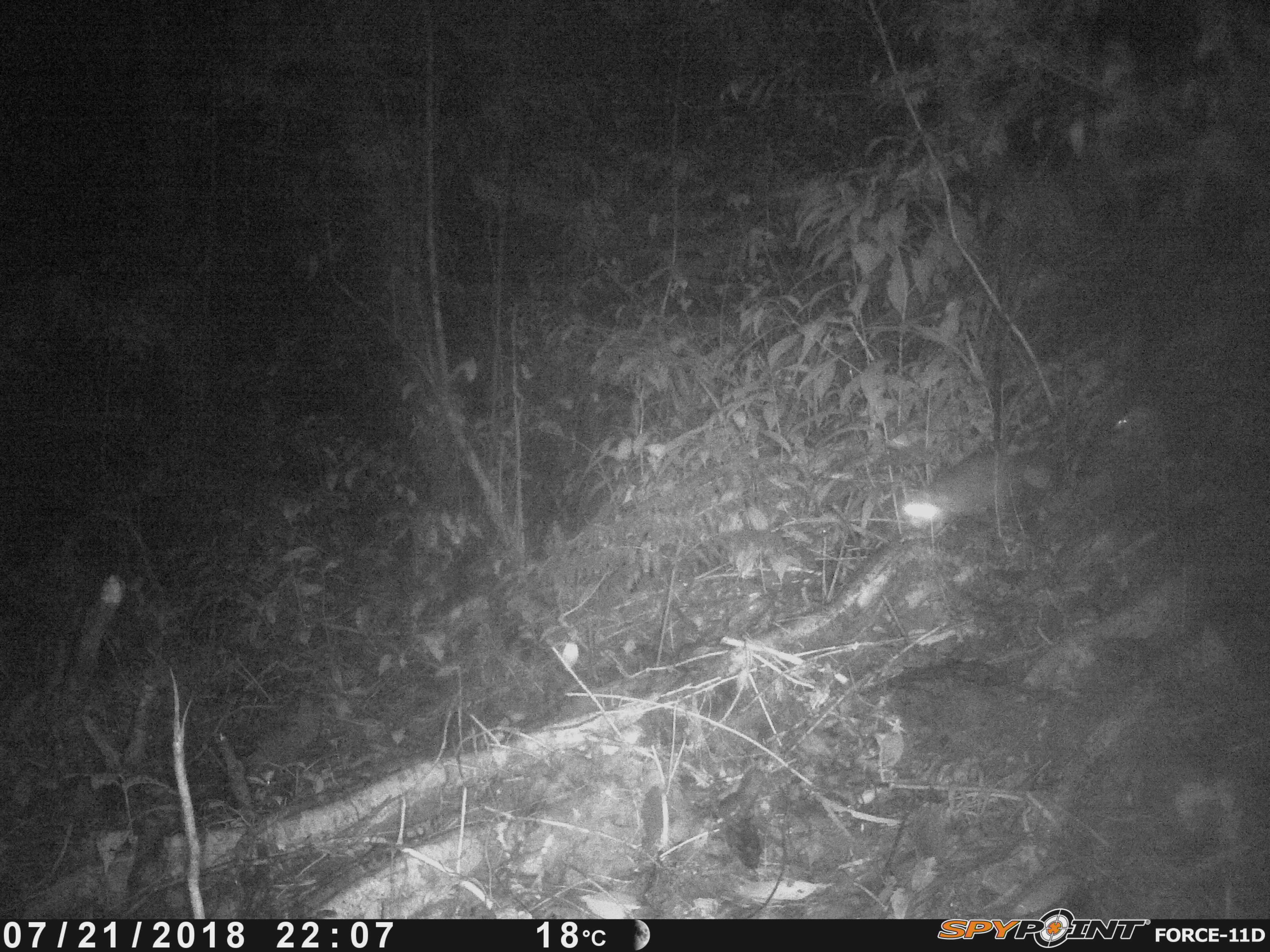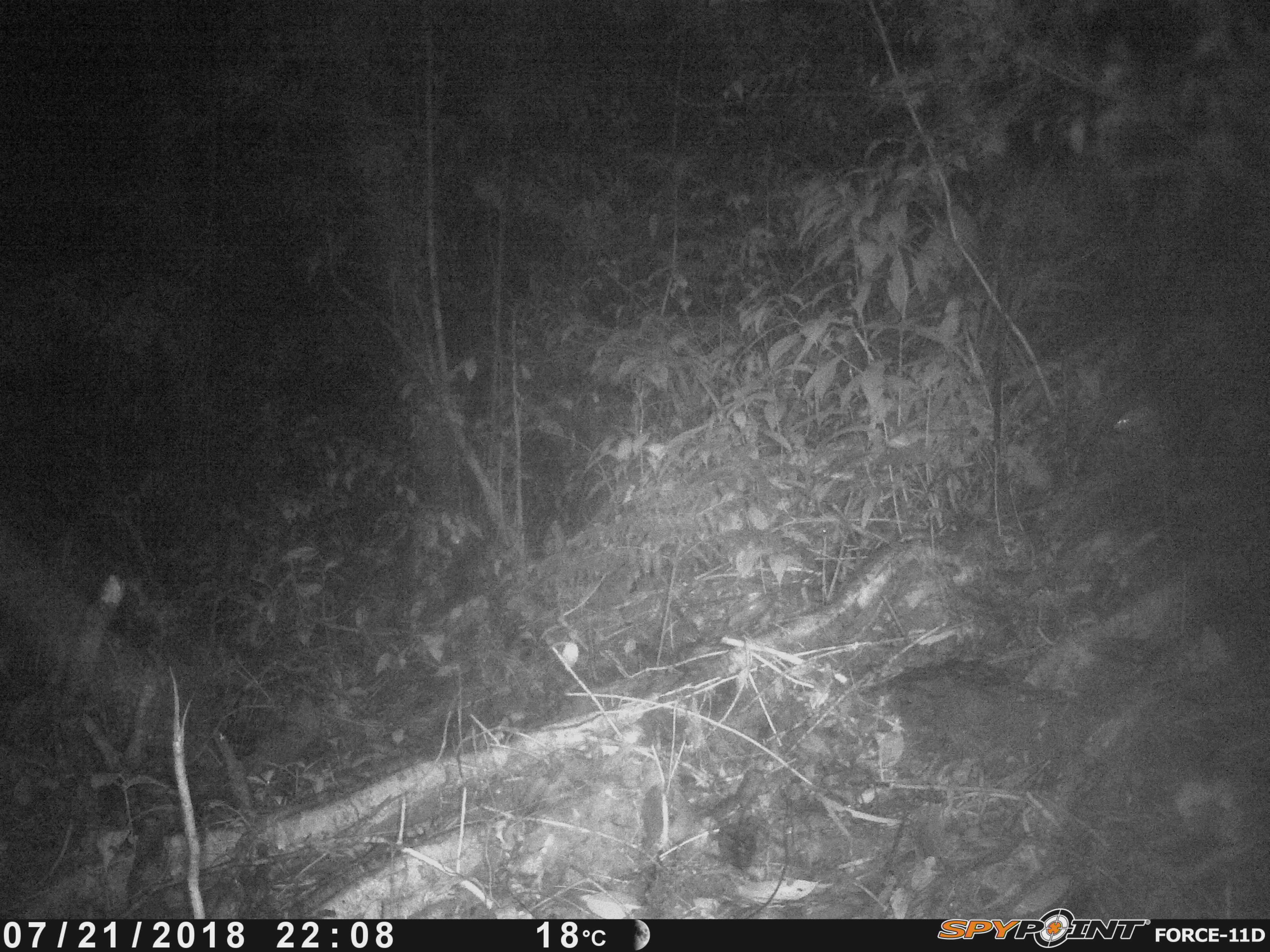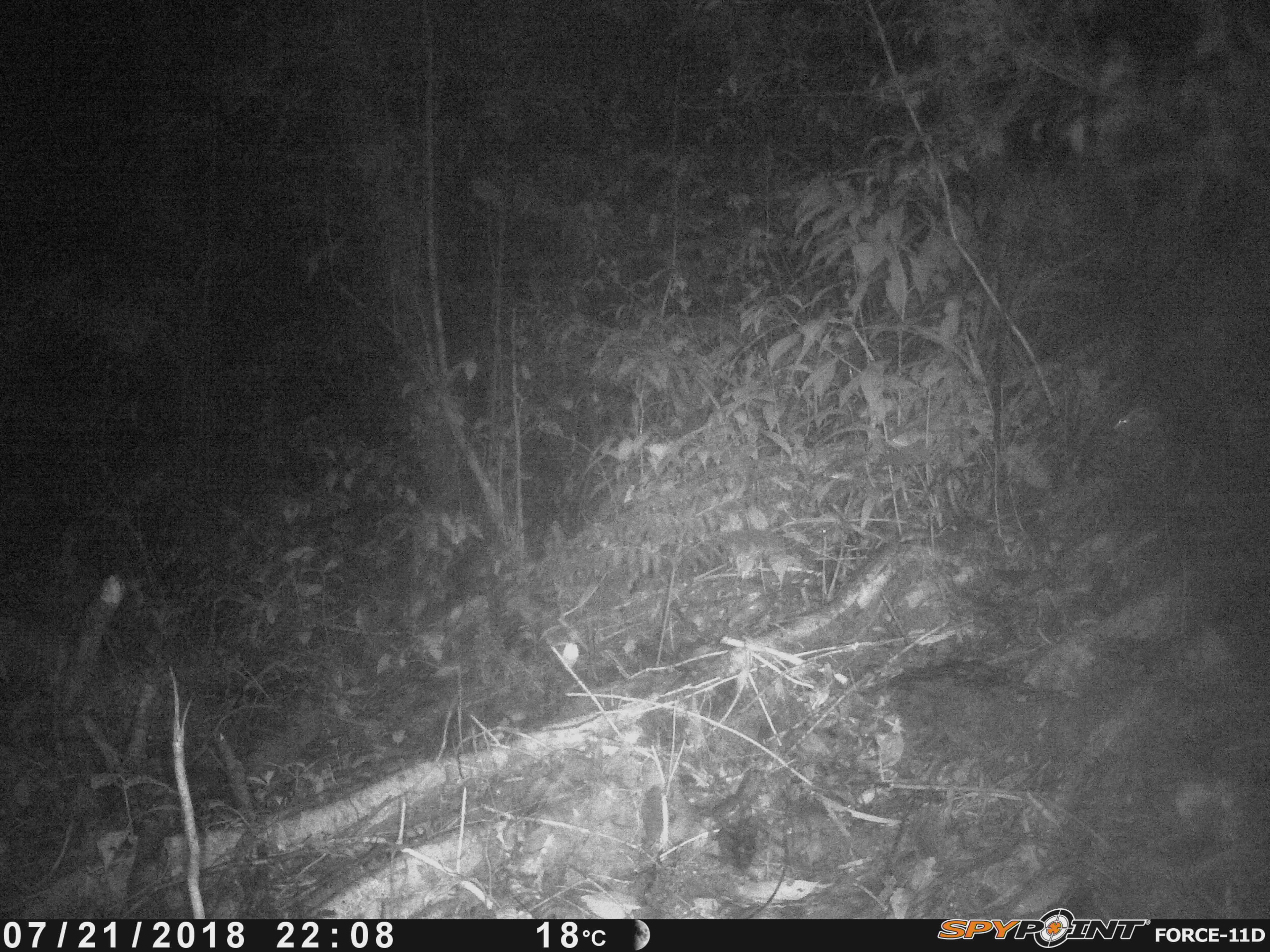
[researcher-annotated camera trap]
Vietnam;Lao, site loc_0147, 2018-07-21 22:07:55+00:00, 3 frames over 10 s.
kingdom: Animalia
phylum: Chordata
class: Mammalia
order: Carnivora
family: Mustelidae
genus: Melogale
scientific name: Melogale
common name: ferret badger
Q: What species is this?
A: Ferret badger (Melogale).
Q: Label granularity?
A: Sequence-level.